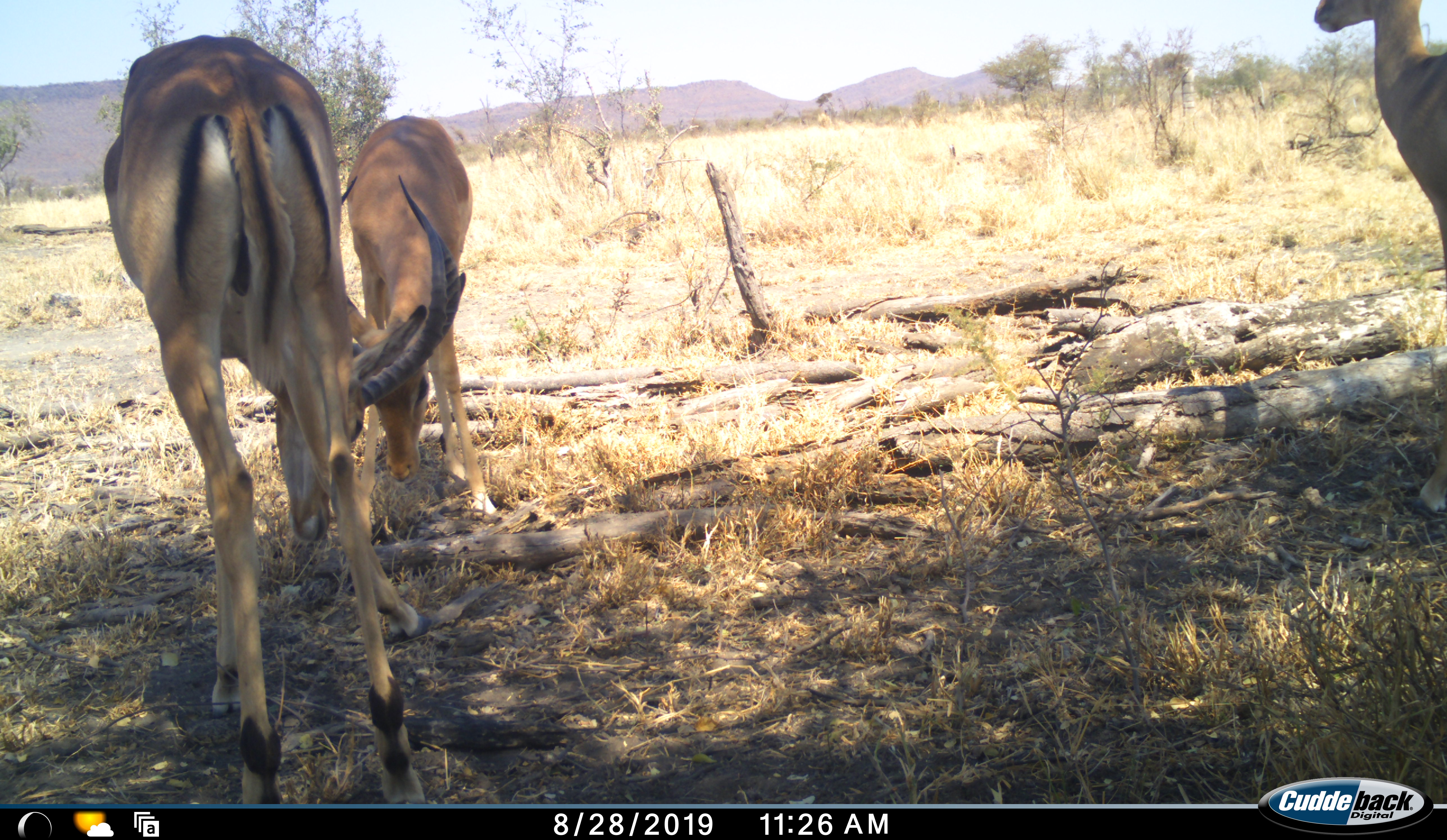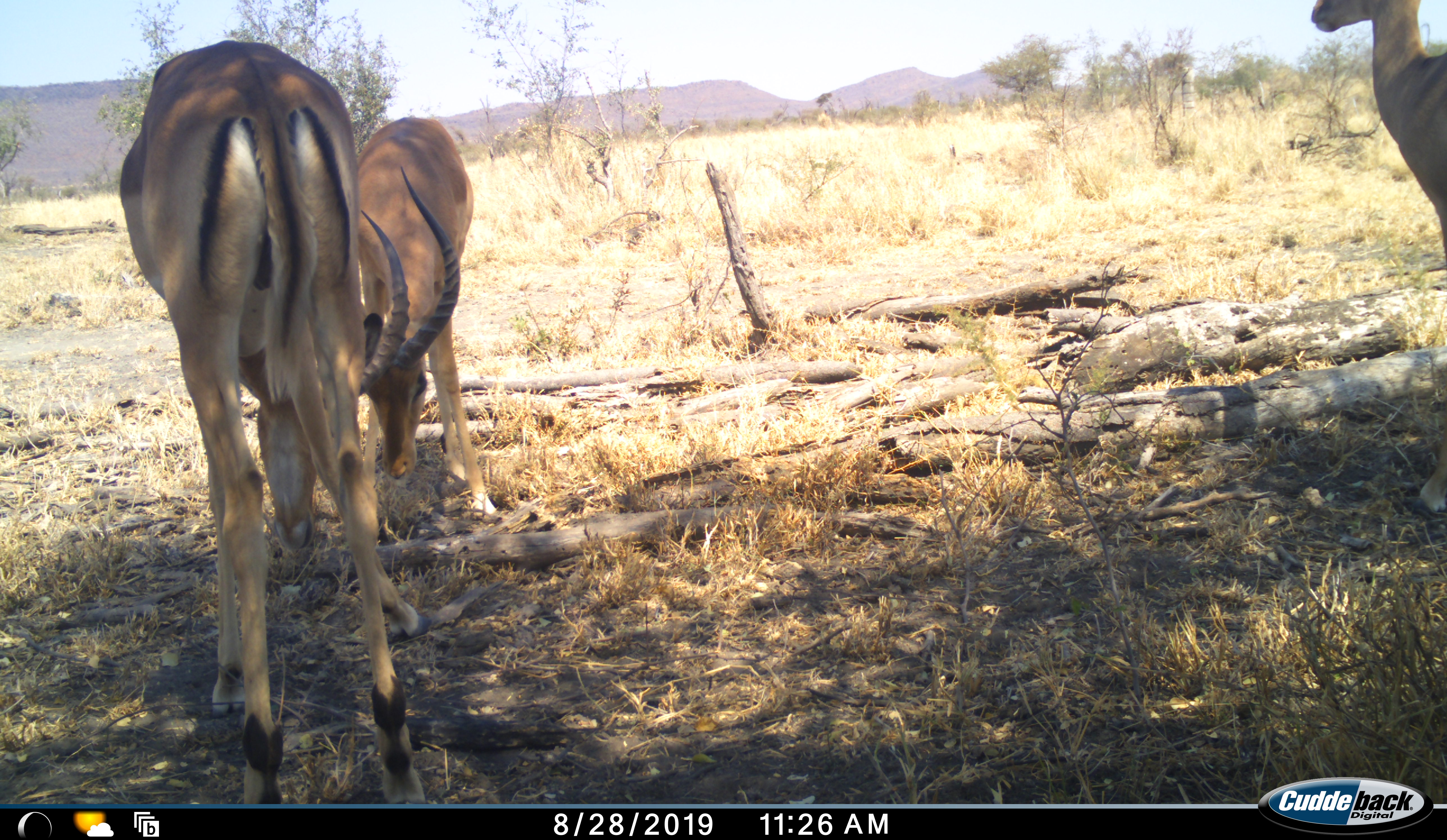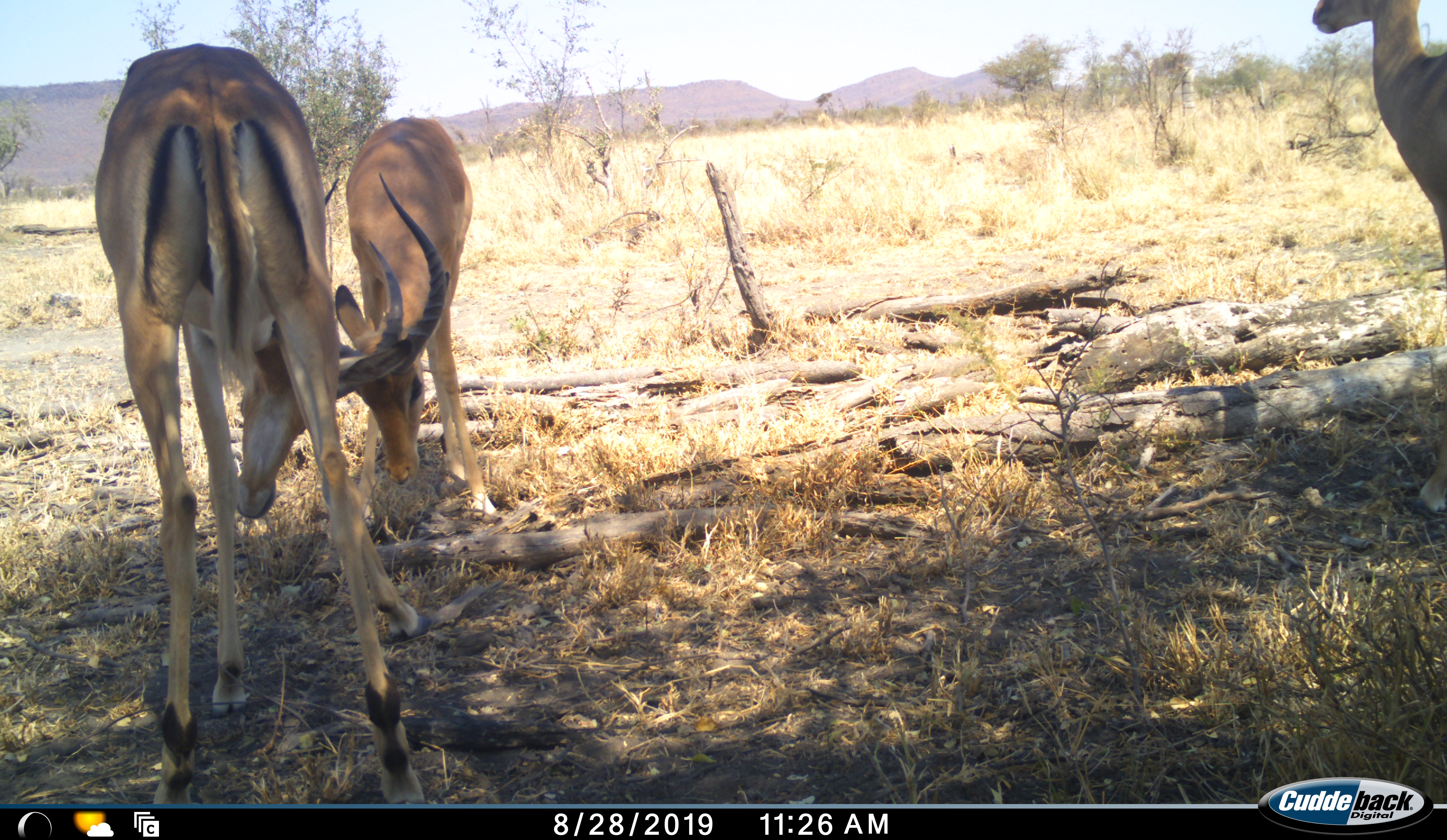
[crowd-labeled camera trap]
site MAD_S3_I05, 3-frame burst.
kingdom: Animalia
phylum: Chordata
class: Mammalia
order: Artiodactyla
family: Bovidae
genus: Aepyceros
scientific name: Aepyceros melampus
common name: impala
Impala (Aepyceros melampus), count 3. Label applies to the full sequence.